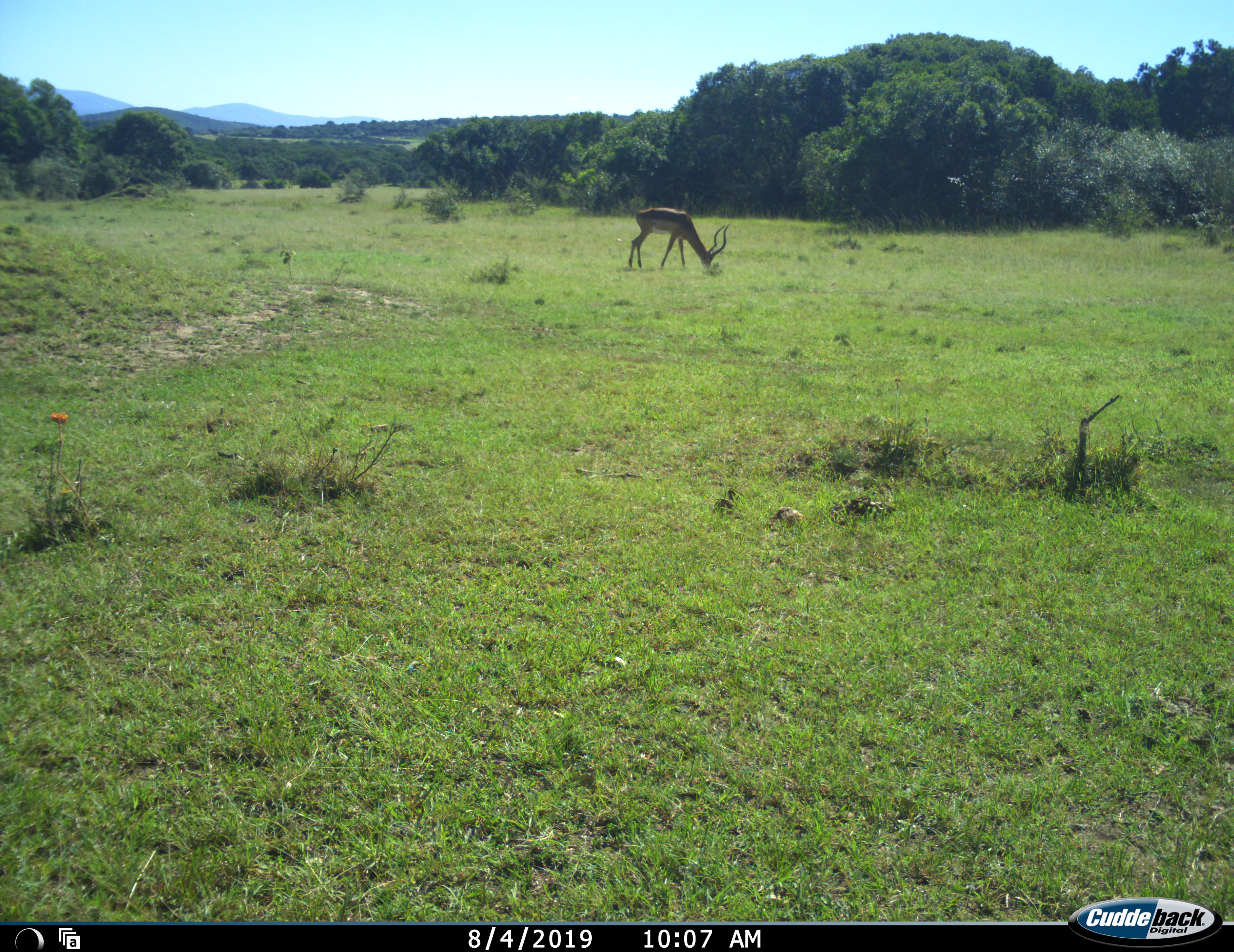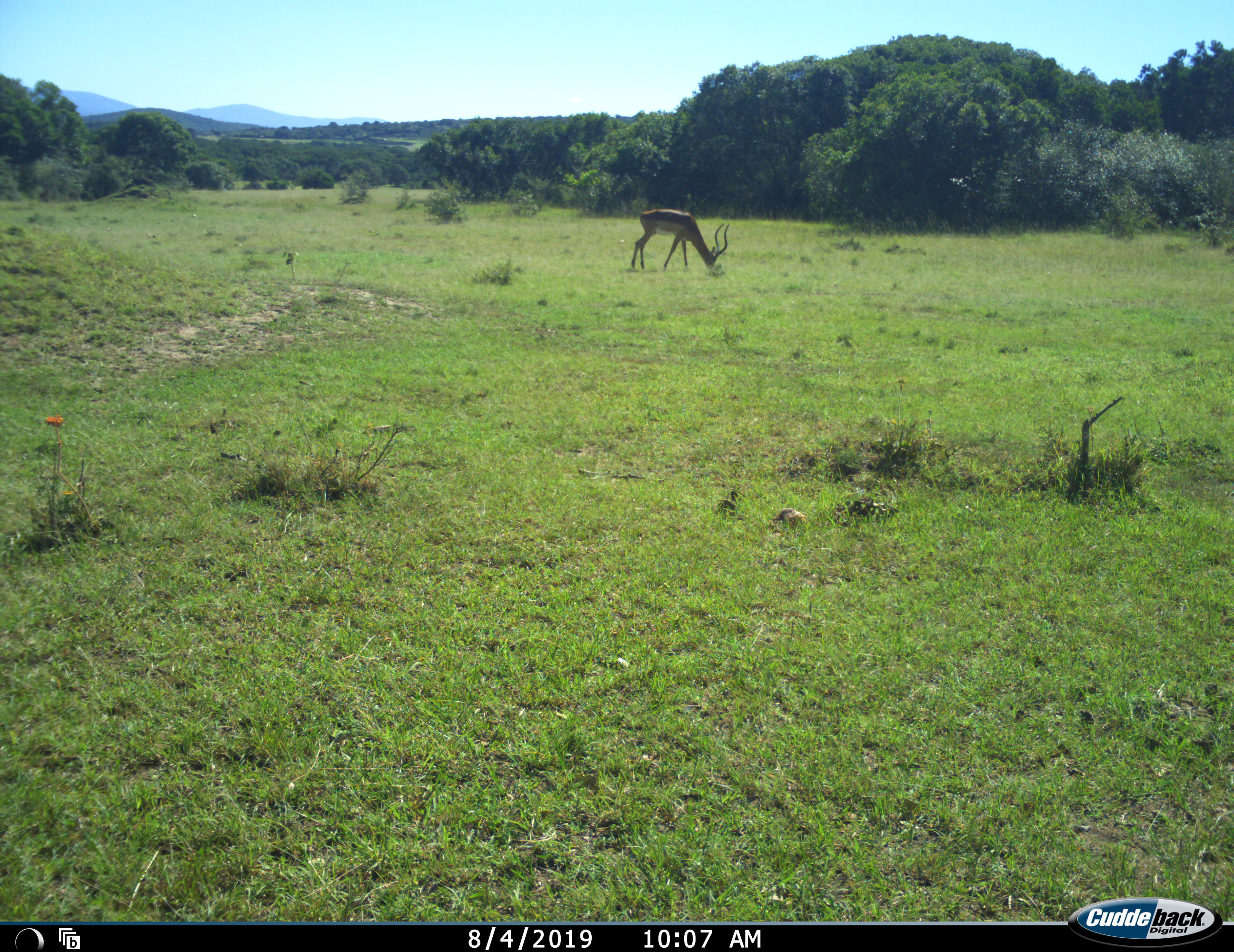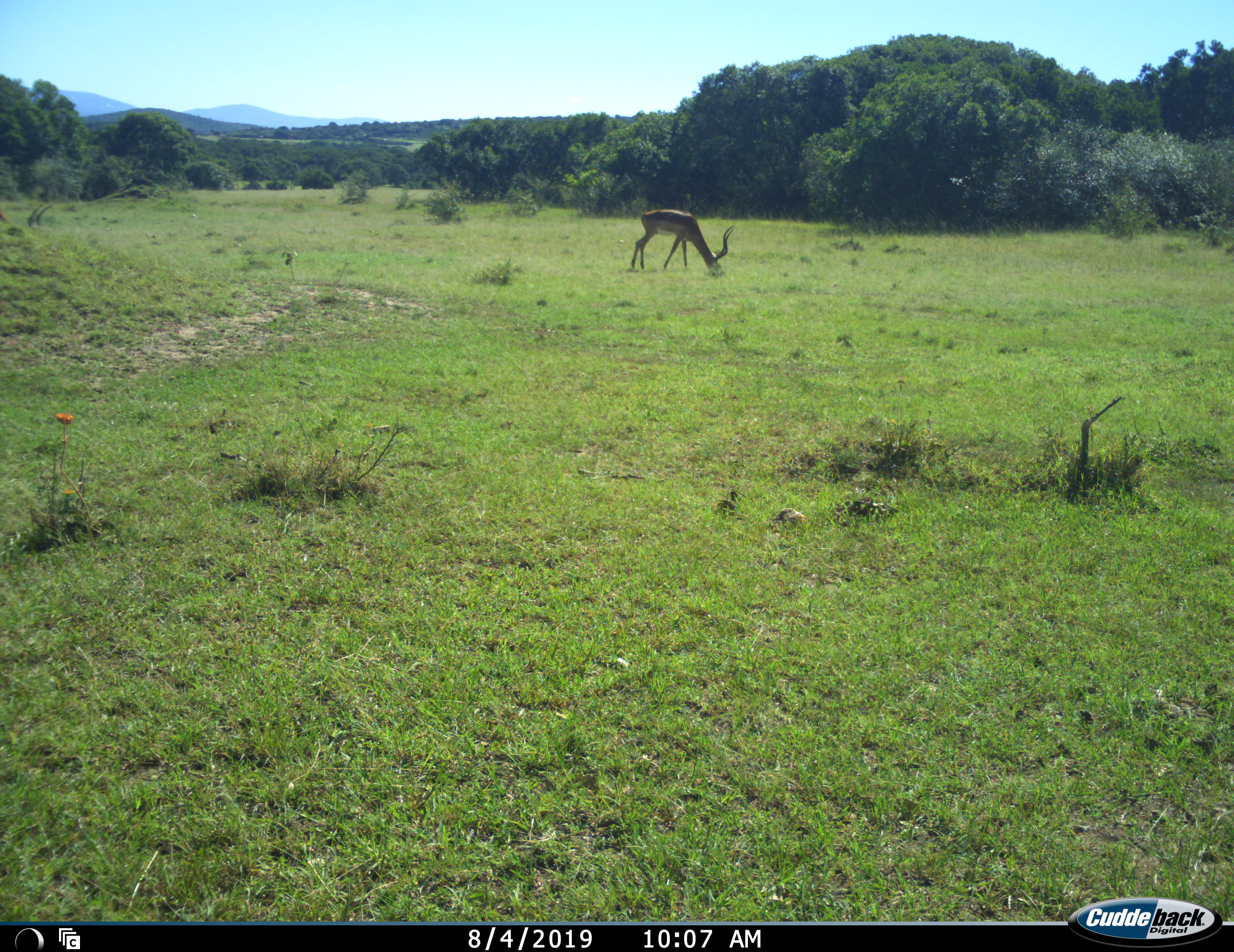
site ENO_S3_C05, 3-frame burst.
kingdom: Animalia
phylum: Chordata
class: Mammalia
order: Artiodactyla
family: Bovidae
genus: Aepyceros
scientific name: Aepyceros melampus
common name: impala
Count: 1.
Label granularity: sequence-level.